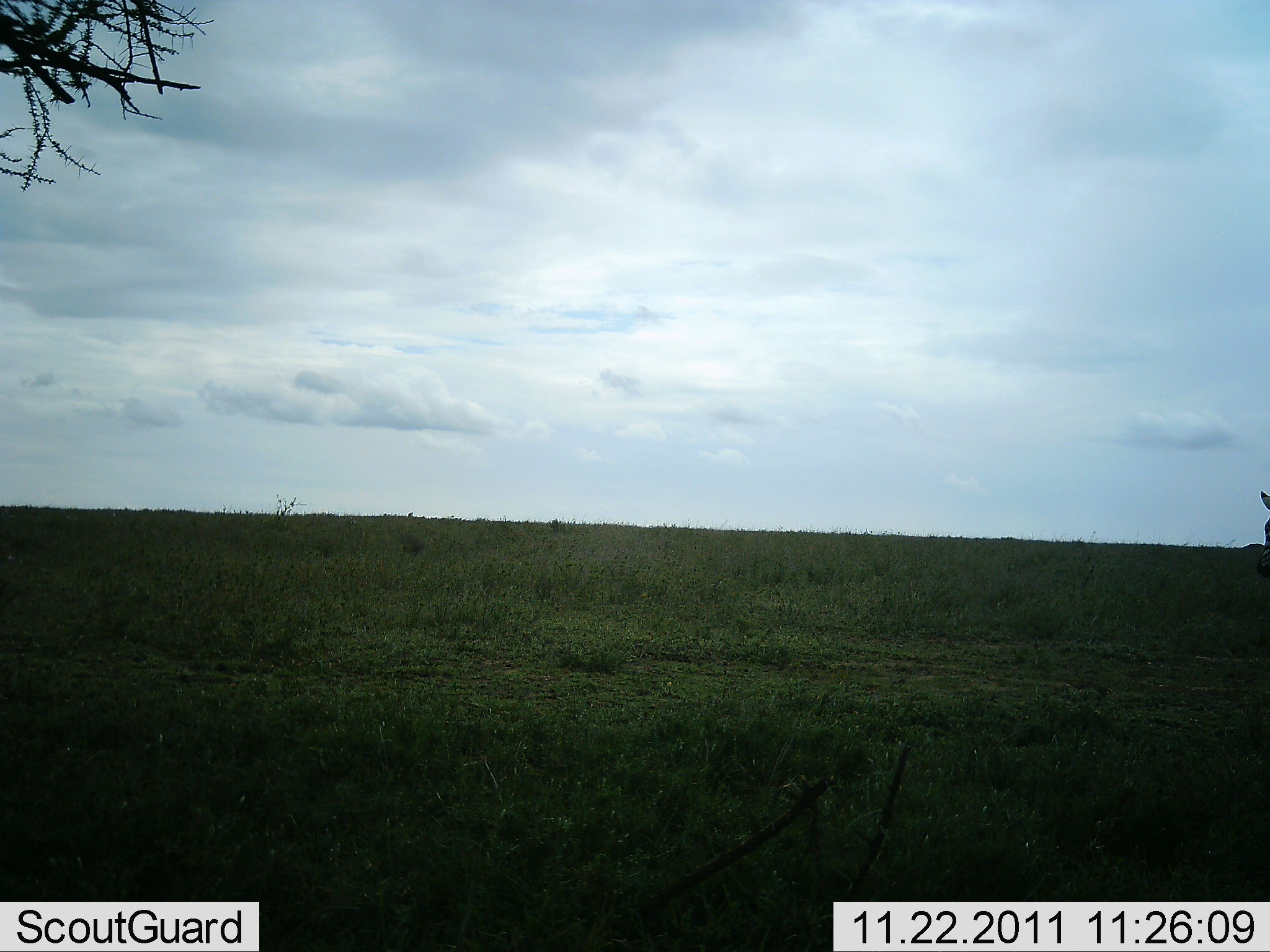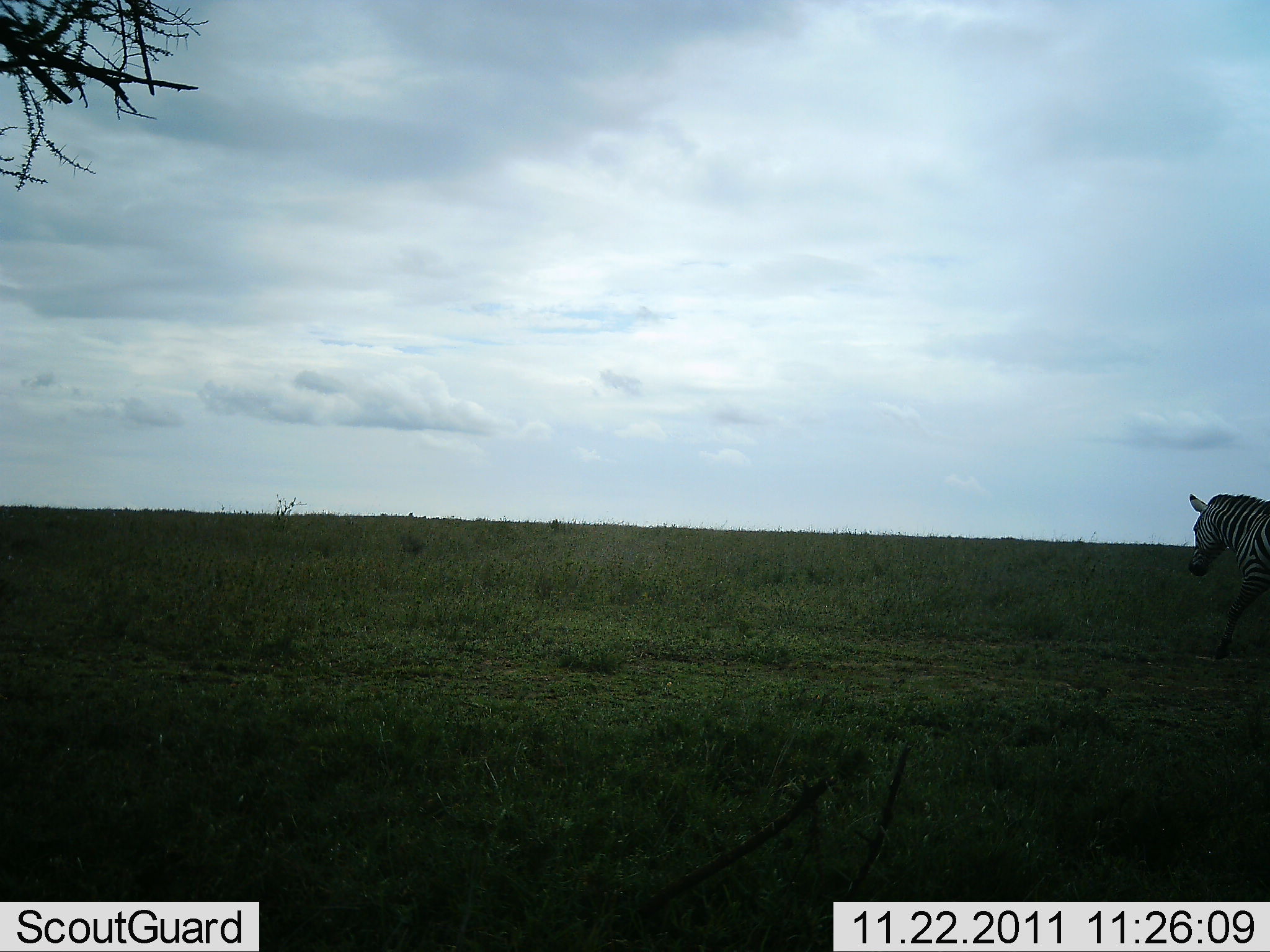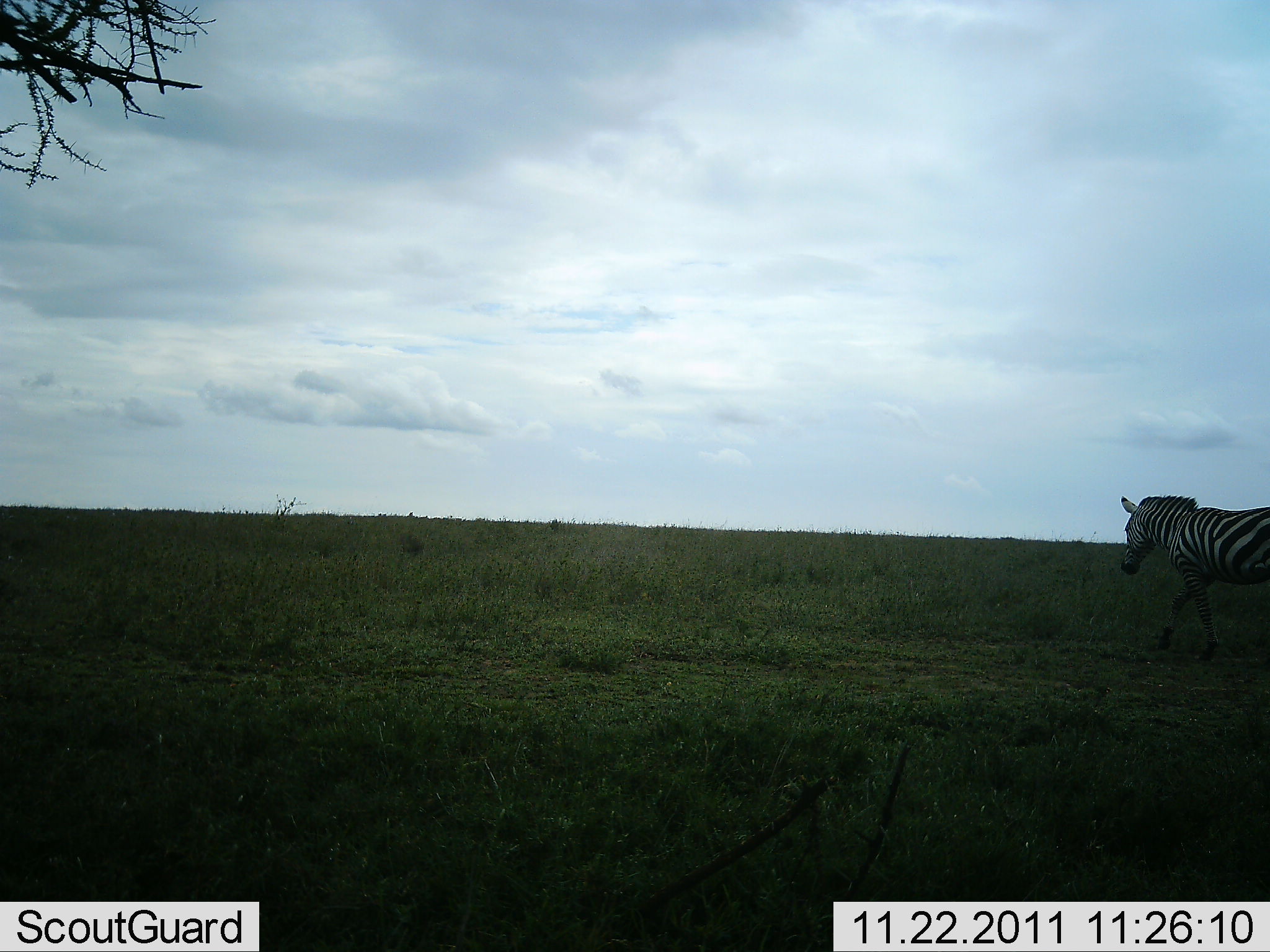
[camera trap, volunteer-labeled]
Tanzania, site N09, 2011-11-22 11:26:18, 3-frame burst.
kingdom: Animalia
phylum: Chordata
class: Mammalia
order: Perissodactyla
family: Equidae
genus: Equus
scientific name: Equus quagga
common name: plains zebra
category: zebra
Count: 1.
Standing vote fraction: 0%.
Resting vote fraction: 0%.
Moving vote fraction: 100%.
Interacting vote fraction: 0%.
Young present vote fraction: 0%.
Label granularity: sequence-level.